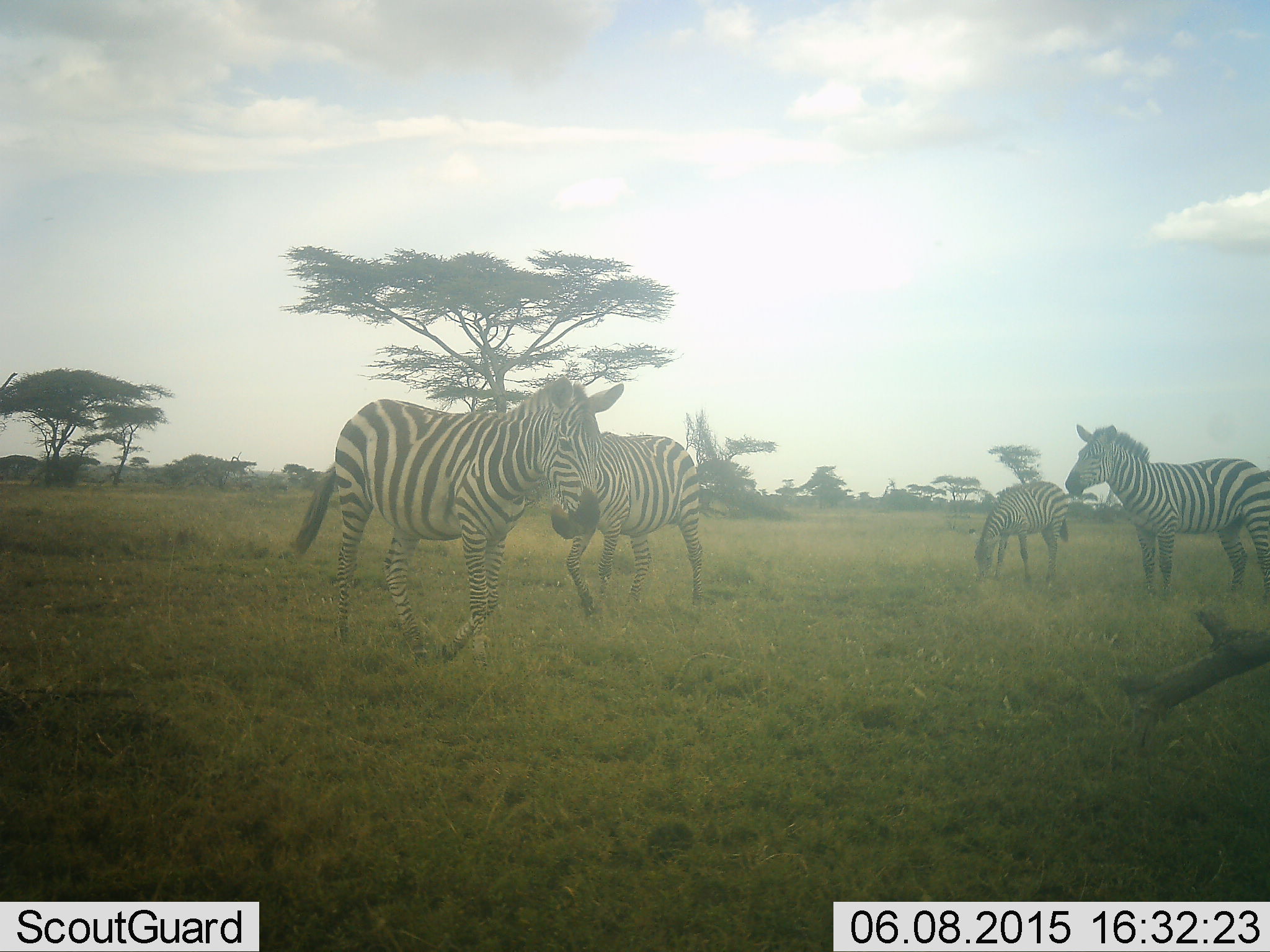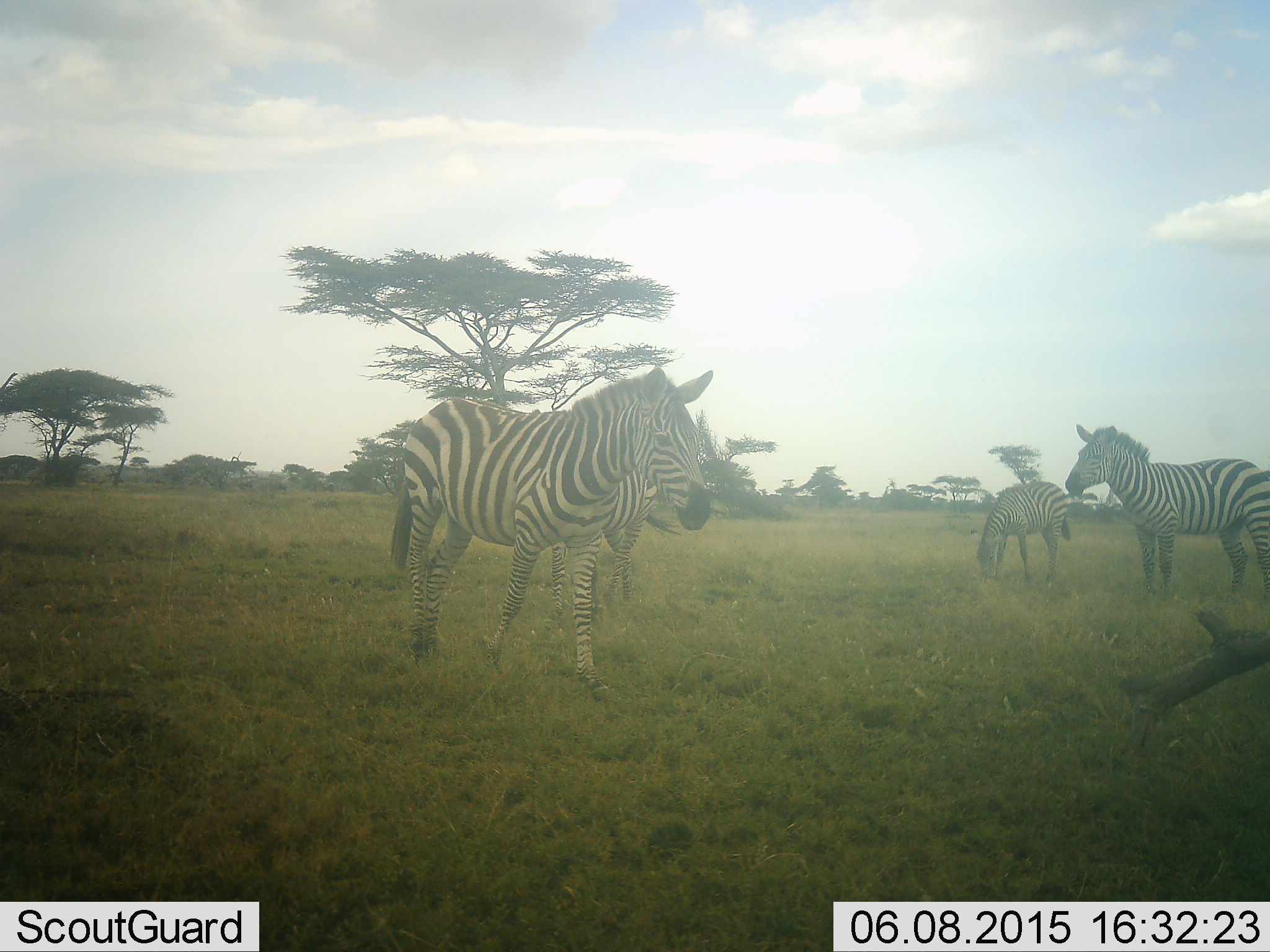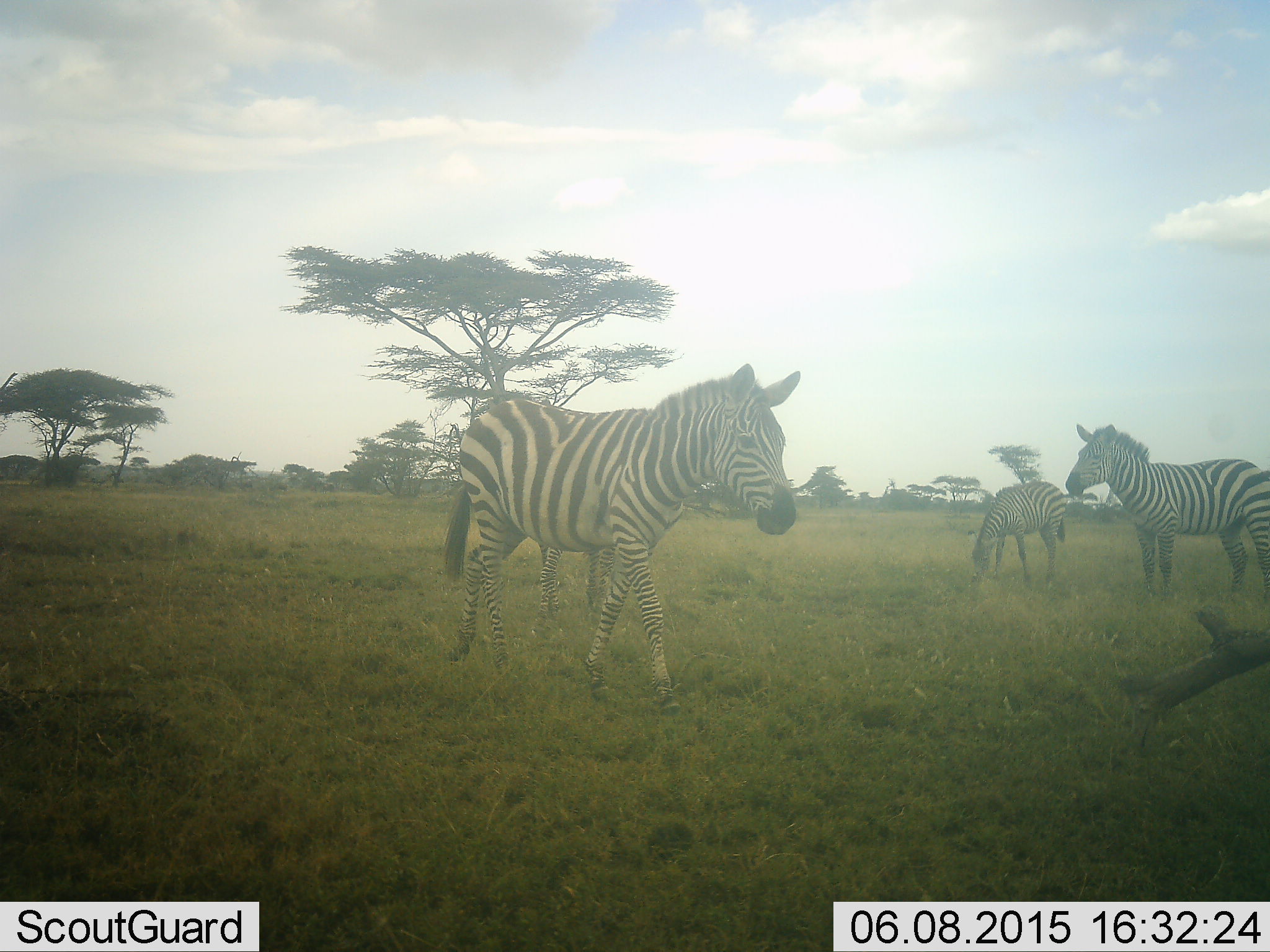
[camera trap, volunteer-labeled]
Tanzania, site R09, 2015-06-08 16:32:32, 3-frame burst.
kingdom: Animalia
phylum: Chordata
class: Mammalia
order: Perissodactyla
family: Equidae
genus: Equus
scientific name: Equus quagga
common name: plains zebra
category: zebra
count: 4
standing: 70%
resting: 0%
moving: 60%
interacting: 0%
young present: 20%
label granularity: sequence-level